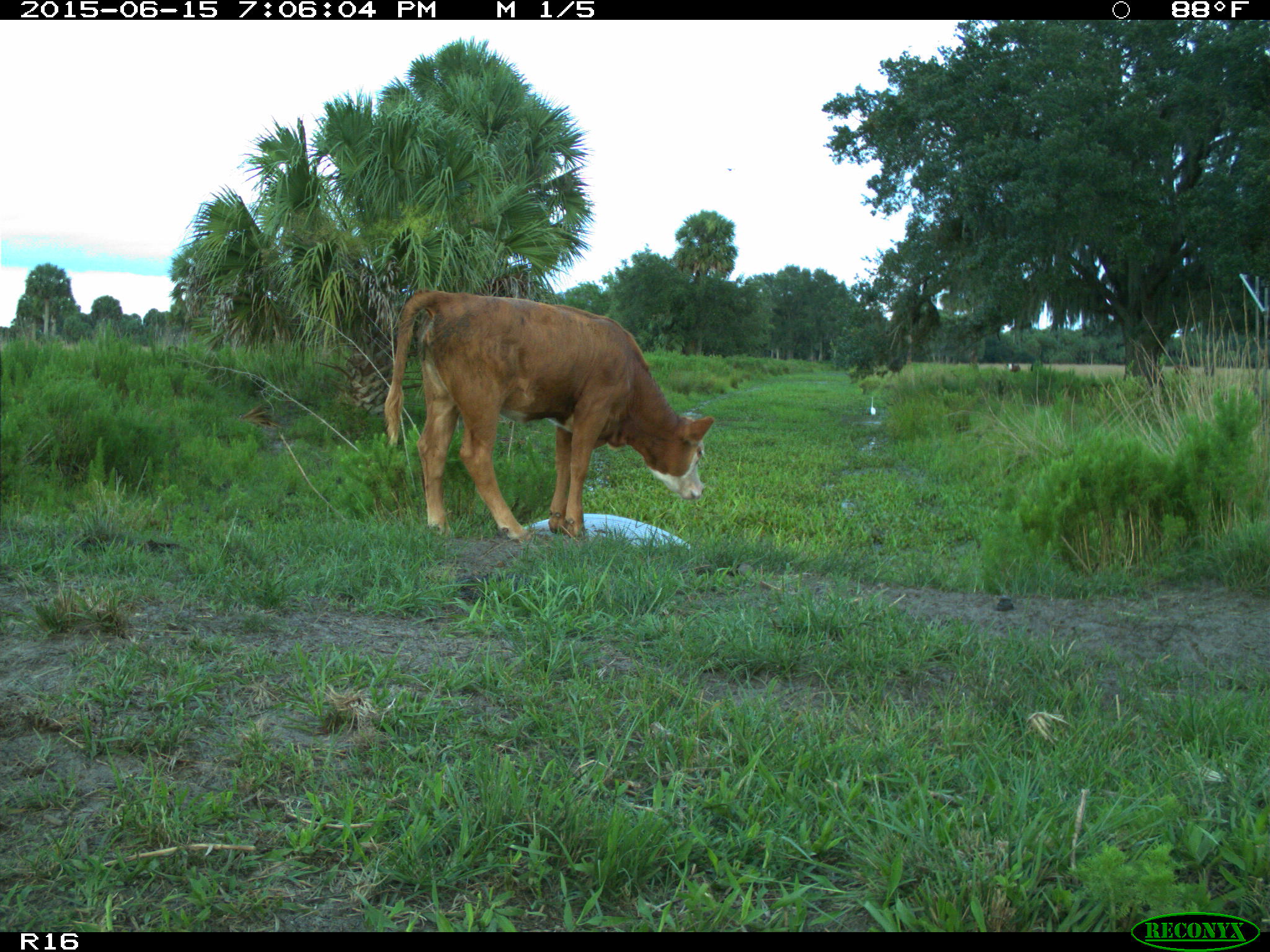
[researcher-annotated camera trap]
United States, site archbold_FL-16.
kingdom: Animalia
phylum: Chordata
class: Mammalia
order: Artiodactyla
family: Bovidae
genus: Bos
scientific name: Bos taurus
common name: domestic cow